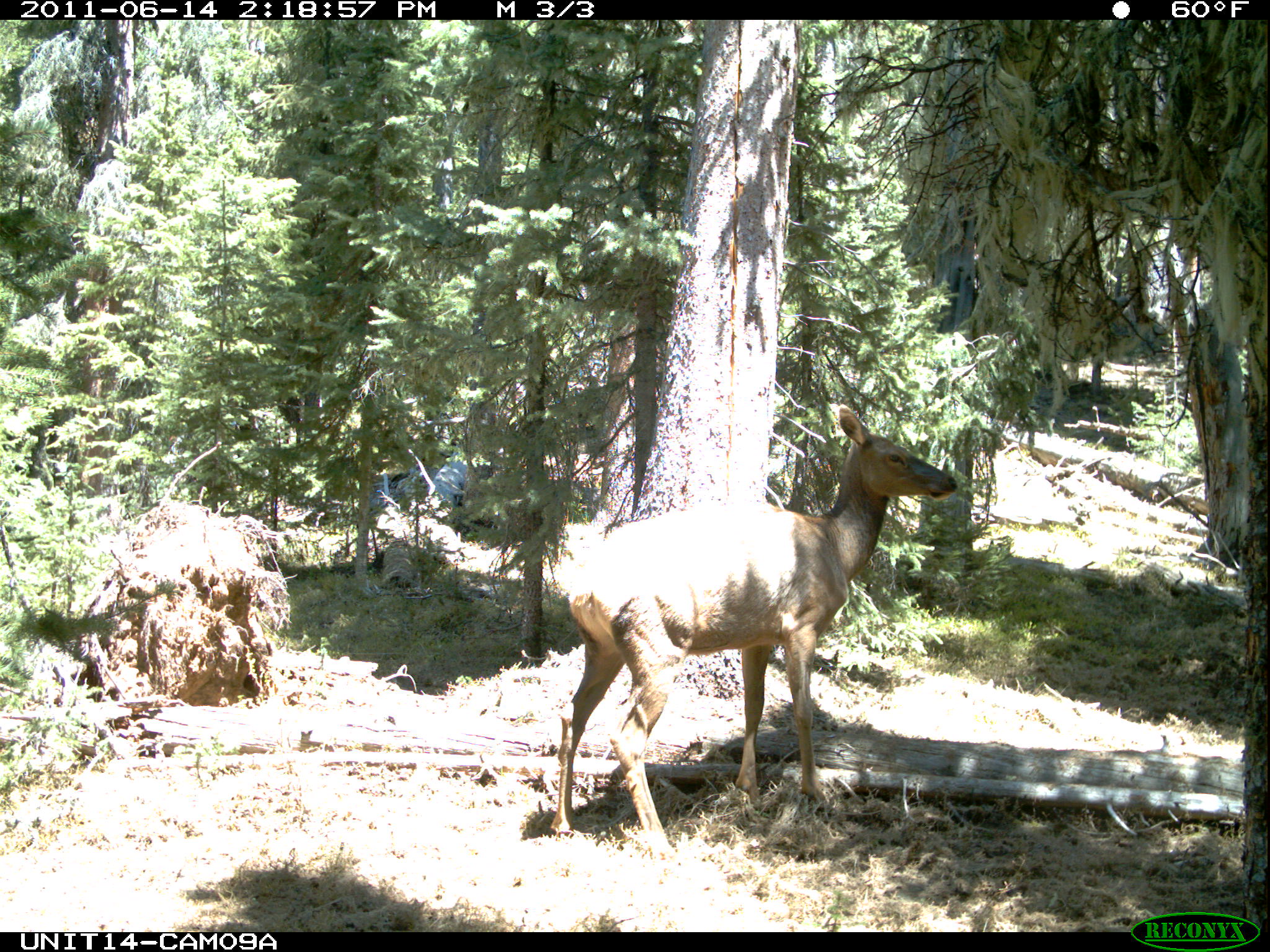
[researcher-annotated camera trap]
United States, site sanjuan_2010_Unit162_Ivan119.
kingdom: Animalia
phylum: Chordata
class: Mammalia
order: Artiodactyla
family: Cervidae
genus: Cervus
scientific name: Cervus elaphus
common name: red deer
Cervus elaphus (red deer).